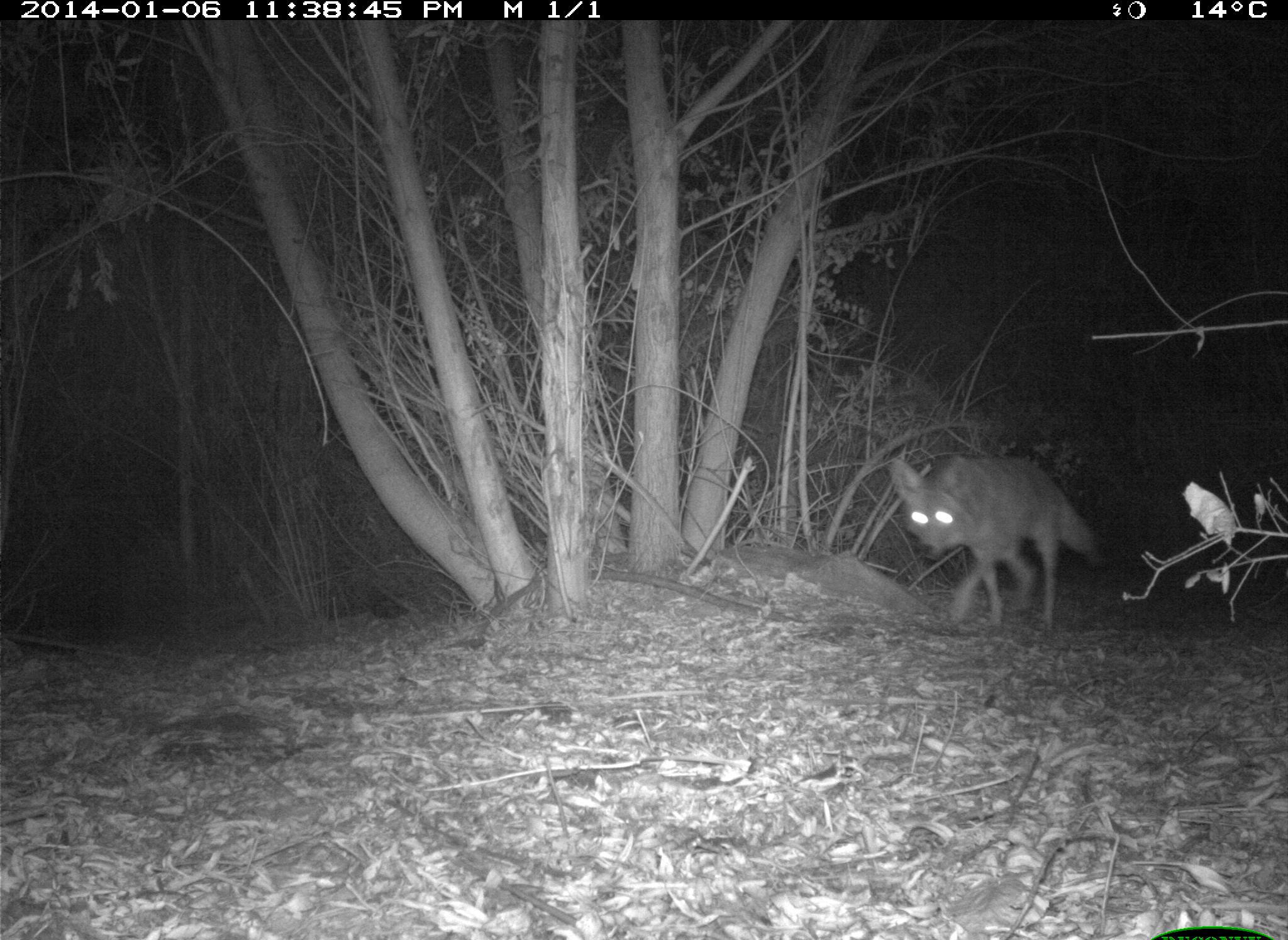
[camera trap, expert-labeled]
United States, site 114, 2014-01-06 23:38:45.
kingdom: Animalia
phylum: Chordata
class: Mammalia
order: Carnivora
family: Canidae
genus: Canis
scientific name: Canis latrans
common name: coyote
Coyote (Canis latrans).